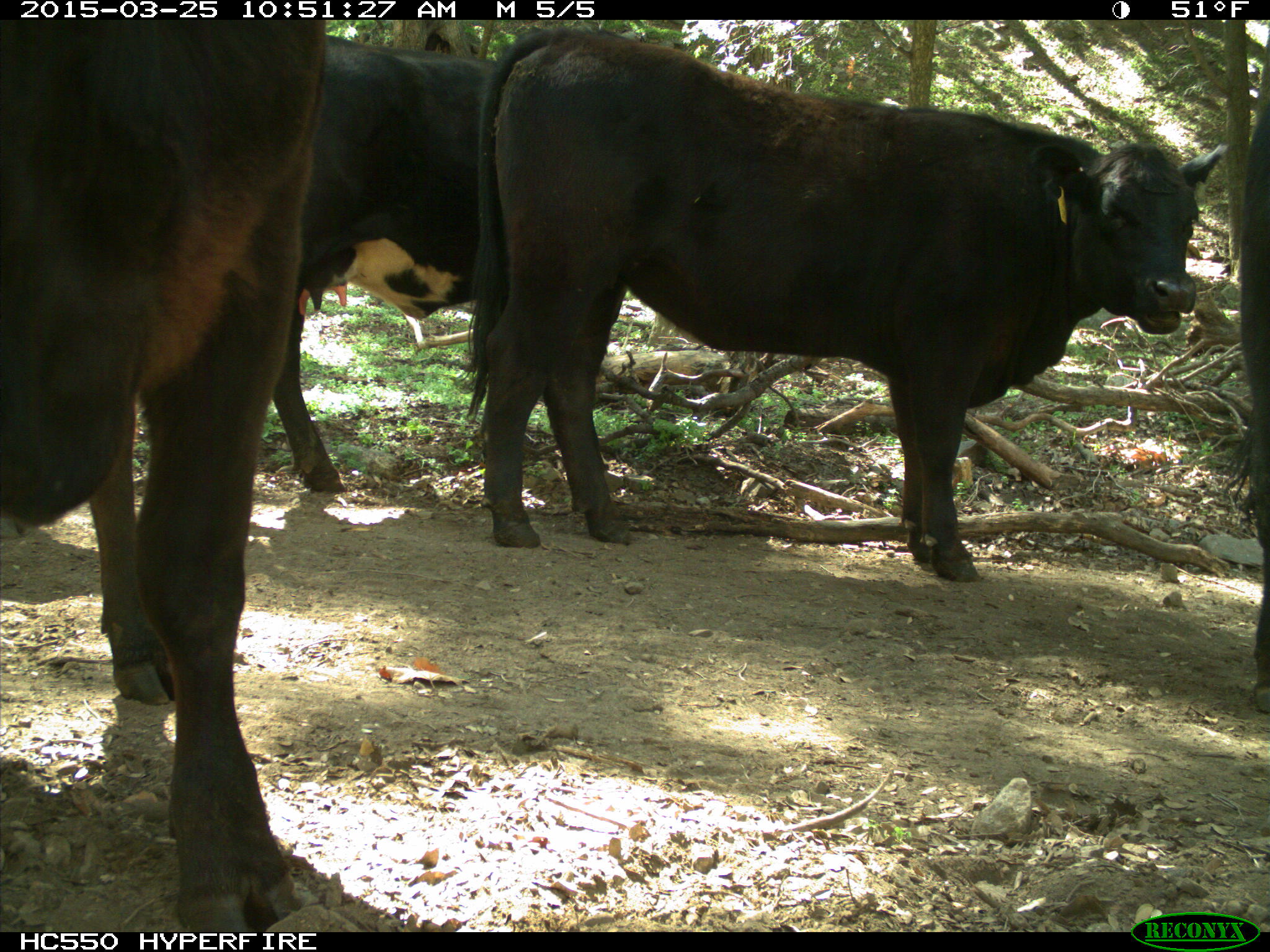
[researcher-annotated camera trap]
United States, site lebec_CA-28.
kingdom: Animalia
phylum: Chordata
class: Mammalia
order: Artiodactyla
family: Bovidae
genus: Bos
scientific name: Bos taurus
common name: domestic cow